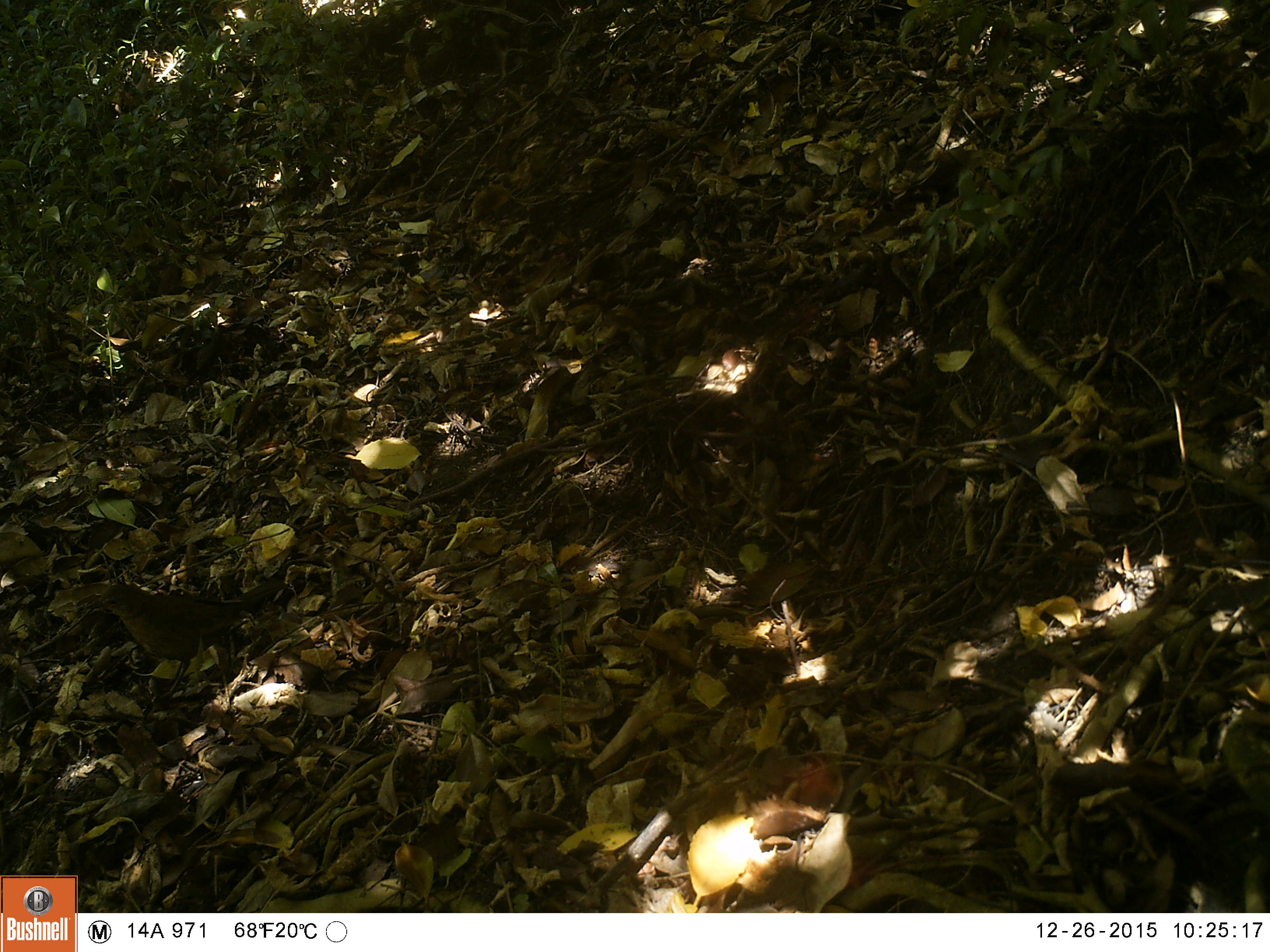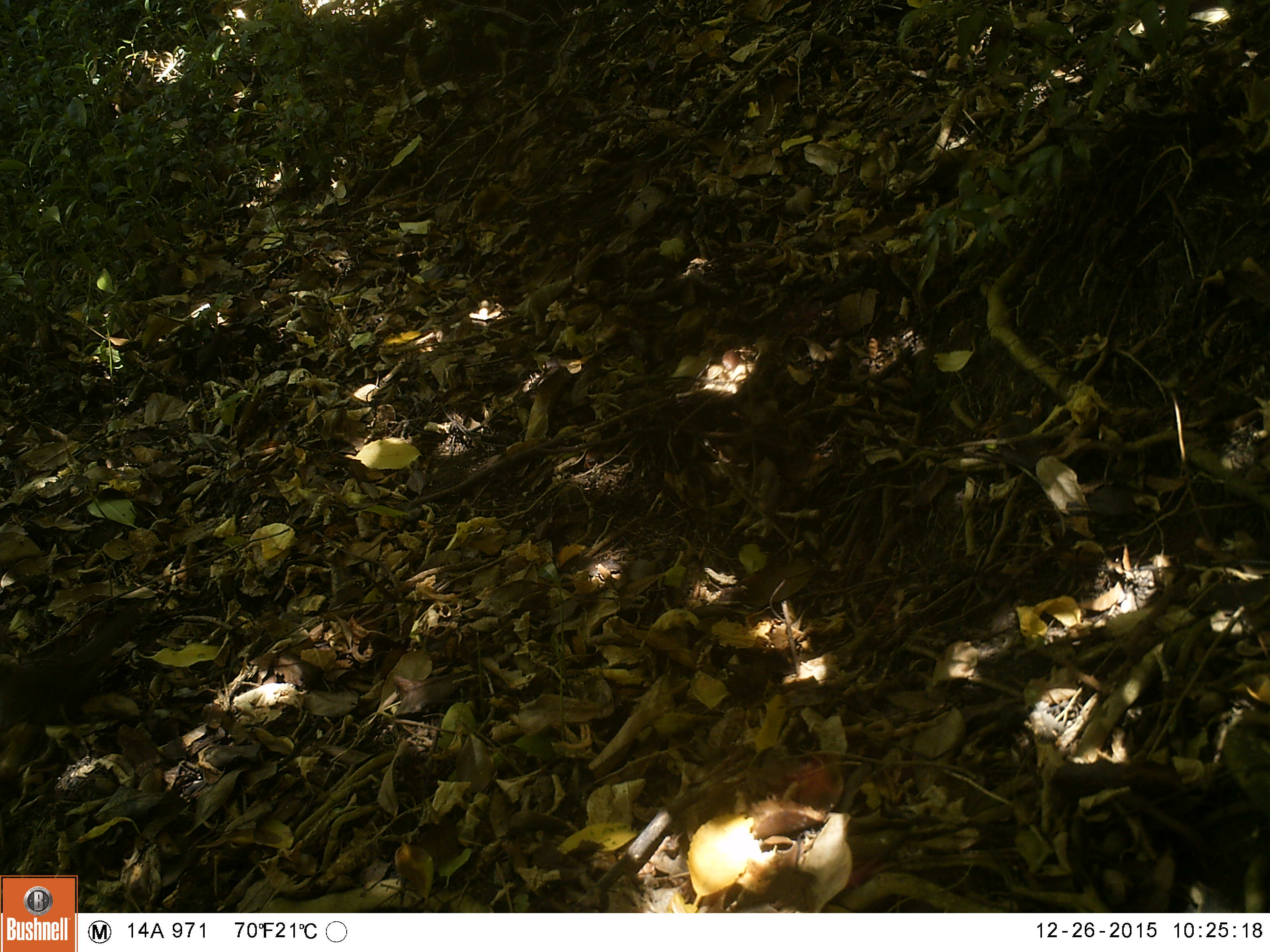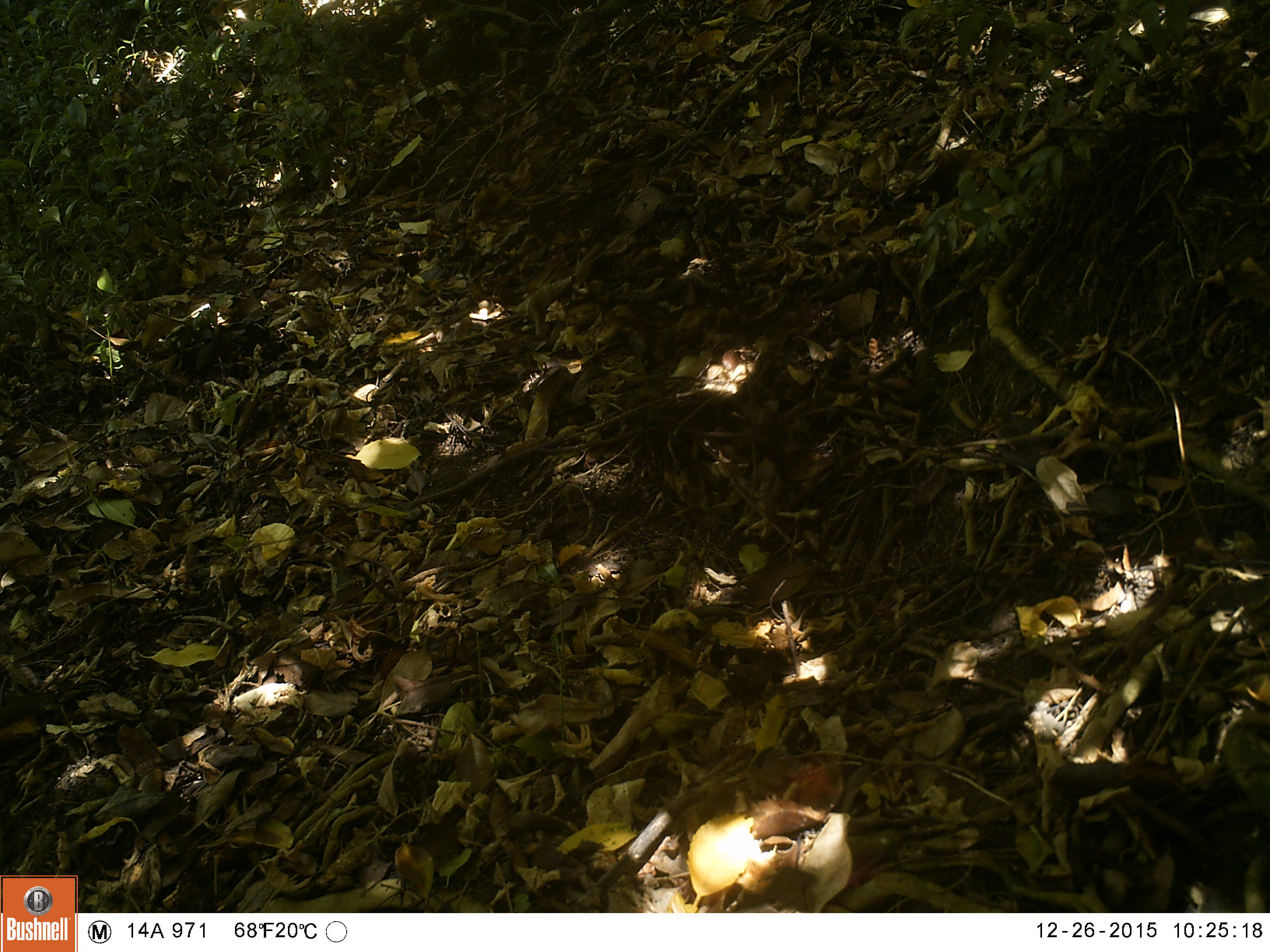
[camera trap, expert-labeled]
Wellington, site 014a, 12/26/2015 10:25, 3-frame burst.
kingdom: Animalia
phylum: Chordata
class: Aves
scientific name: Aves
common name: bird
Bird (Aves).